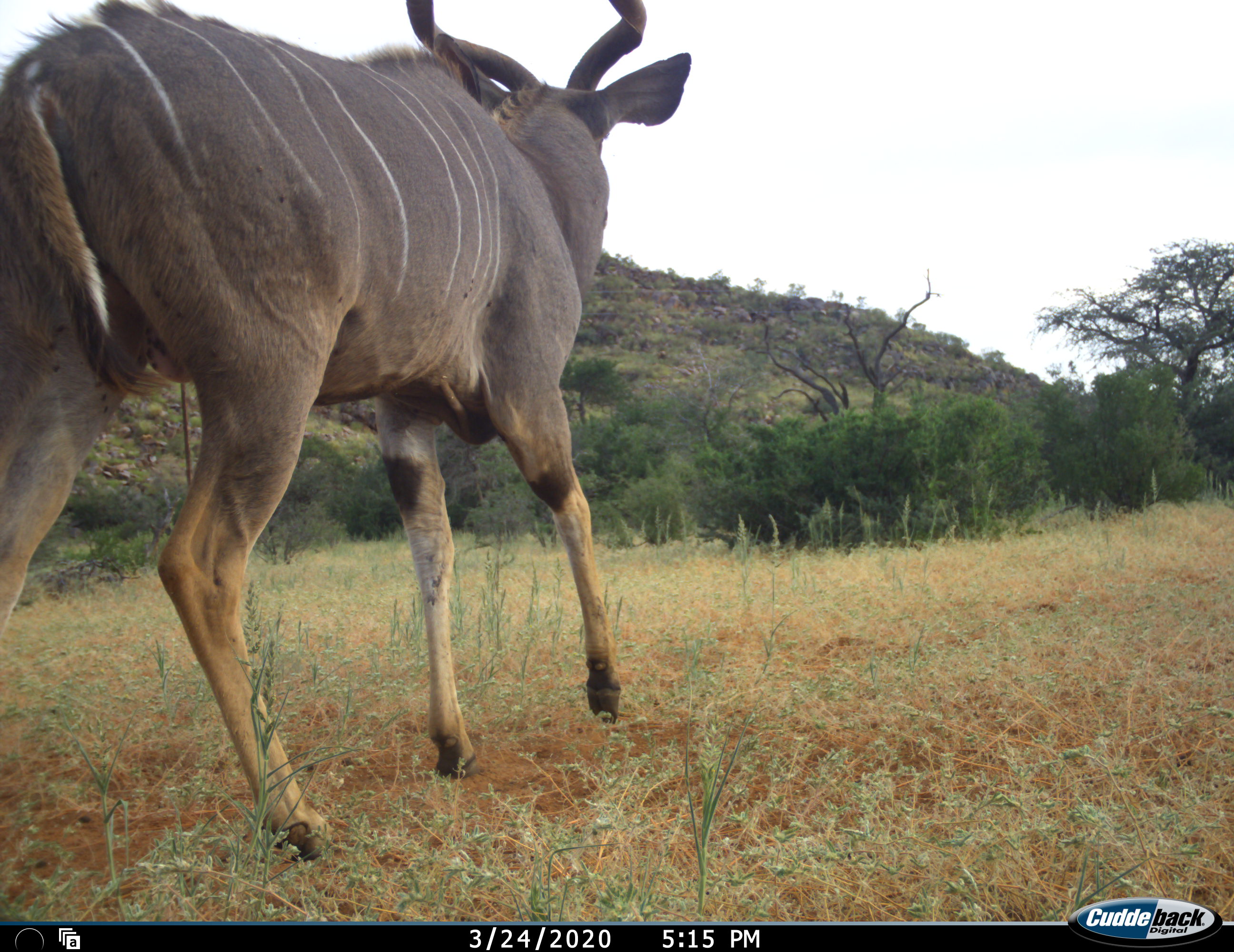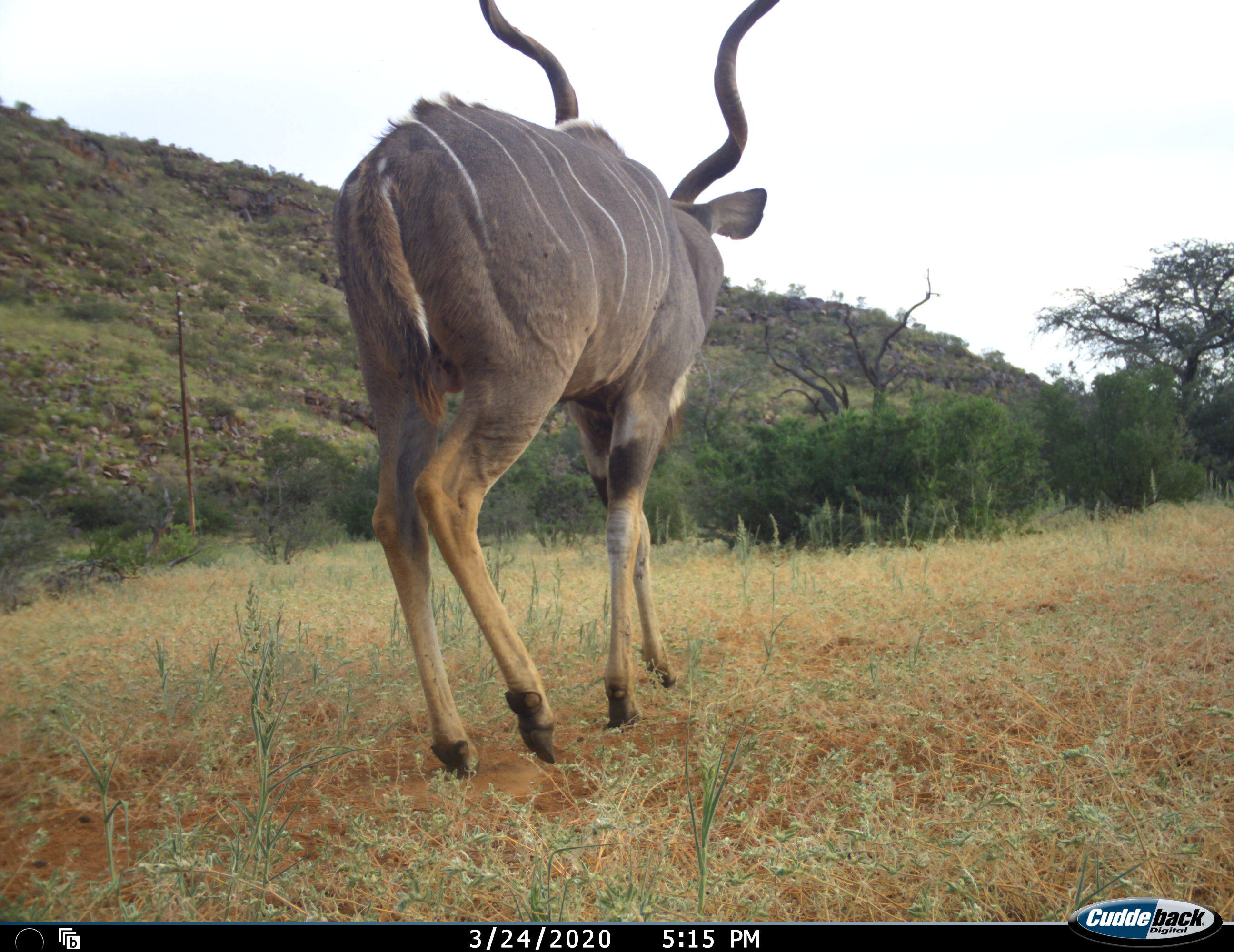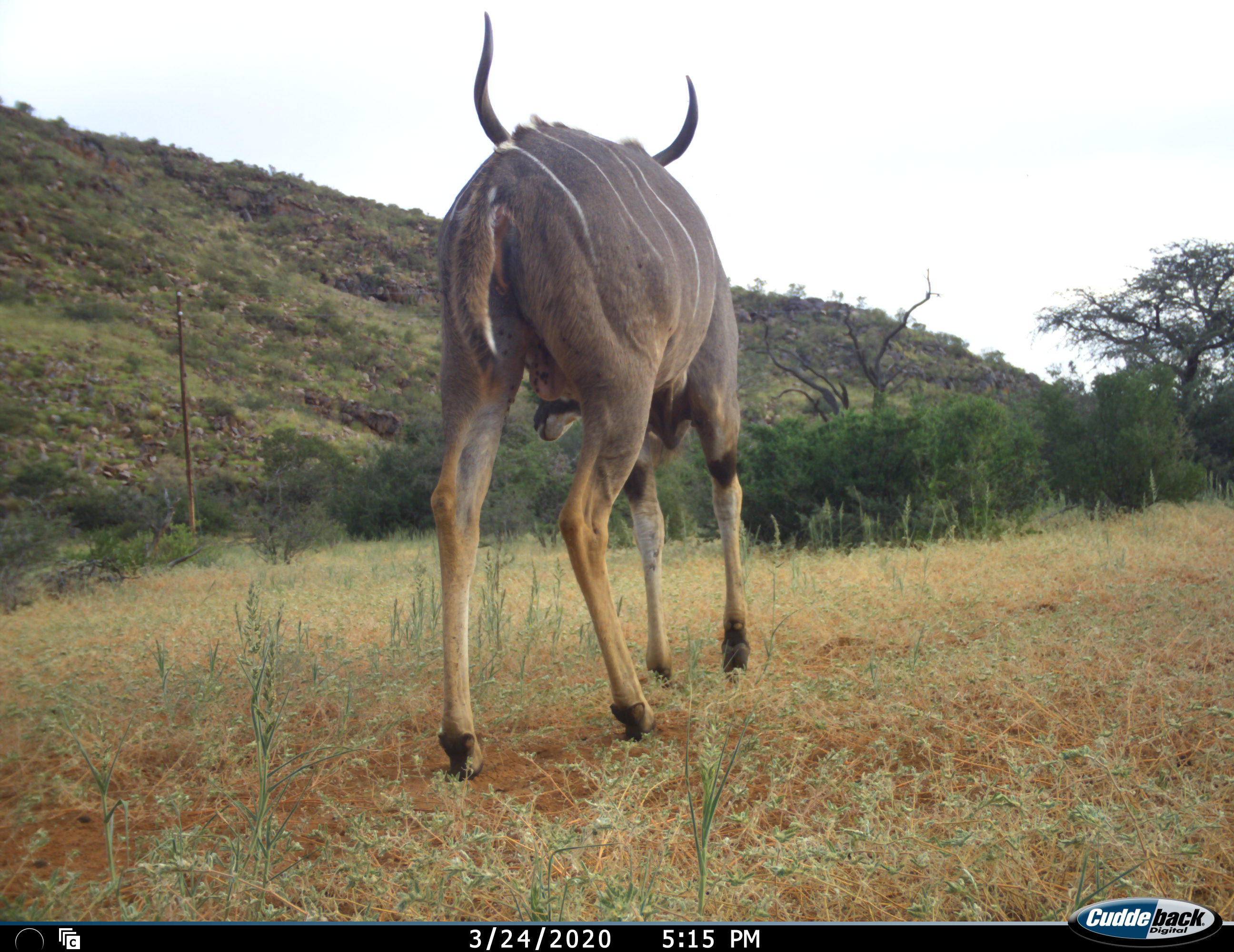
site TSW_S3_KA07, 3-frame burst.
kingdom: Animalia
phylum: Chordata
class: Mammalia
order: Artiodactyla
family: Bovidae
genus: Tragelaphus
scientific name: Tragelaphus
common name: kudu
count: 1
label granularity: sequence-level